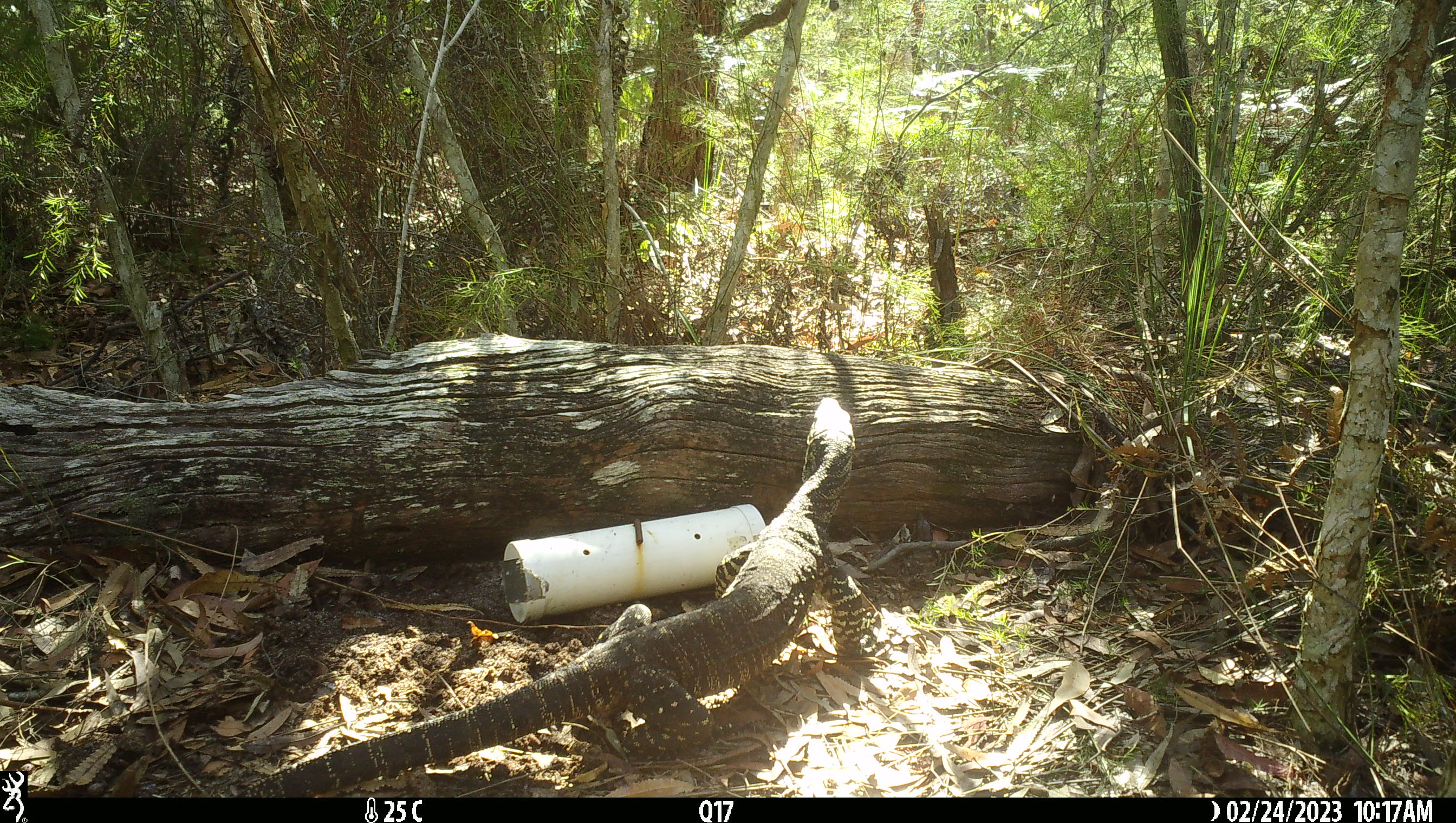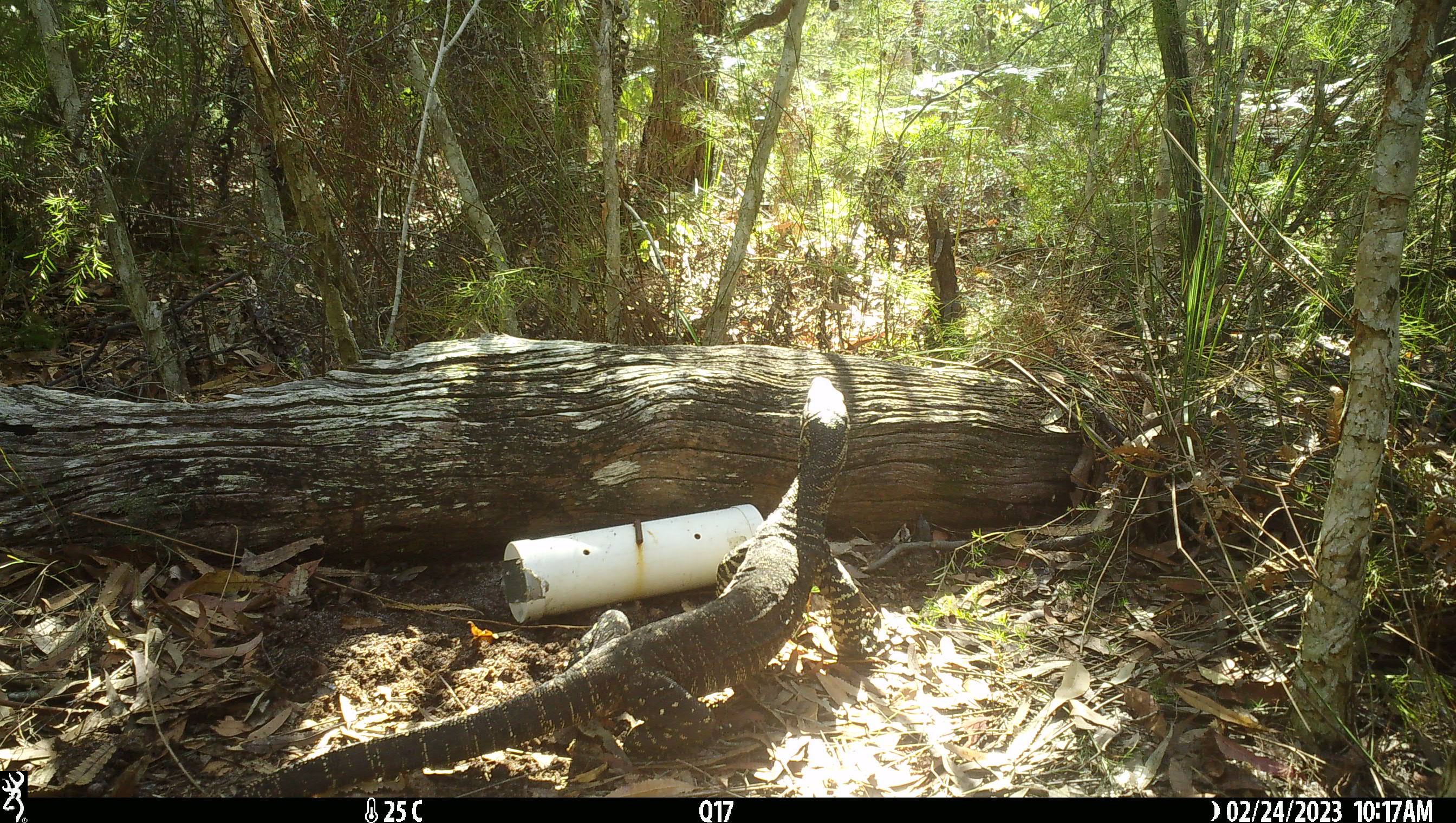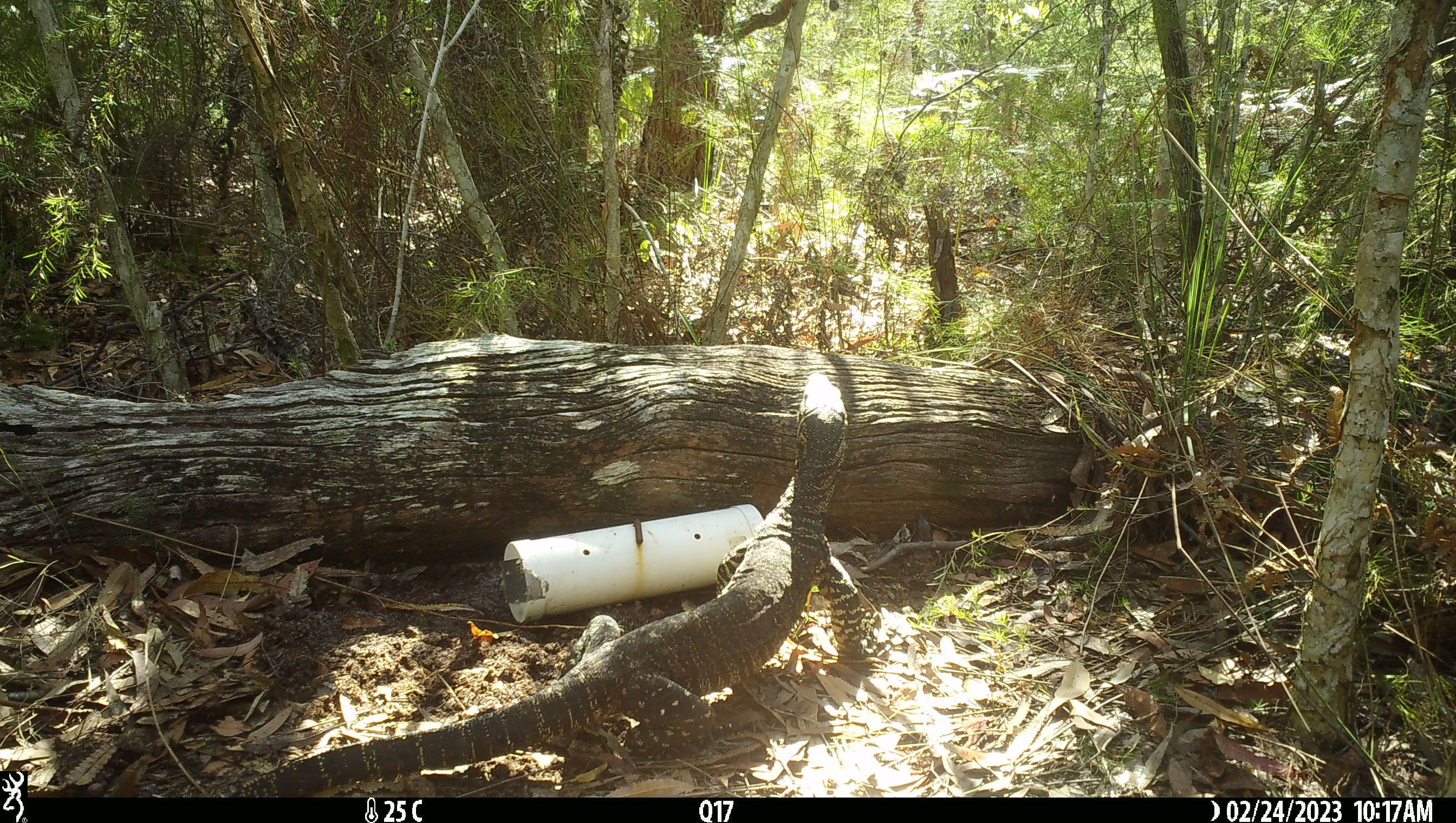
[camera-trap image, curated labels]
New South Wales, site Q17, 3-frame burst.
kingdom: Animalia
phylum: Chordata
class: Reptilia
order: Squamata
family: Varanidae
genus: Varanus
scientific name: Varanus varius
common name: lace monitor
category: goanna